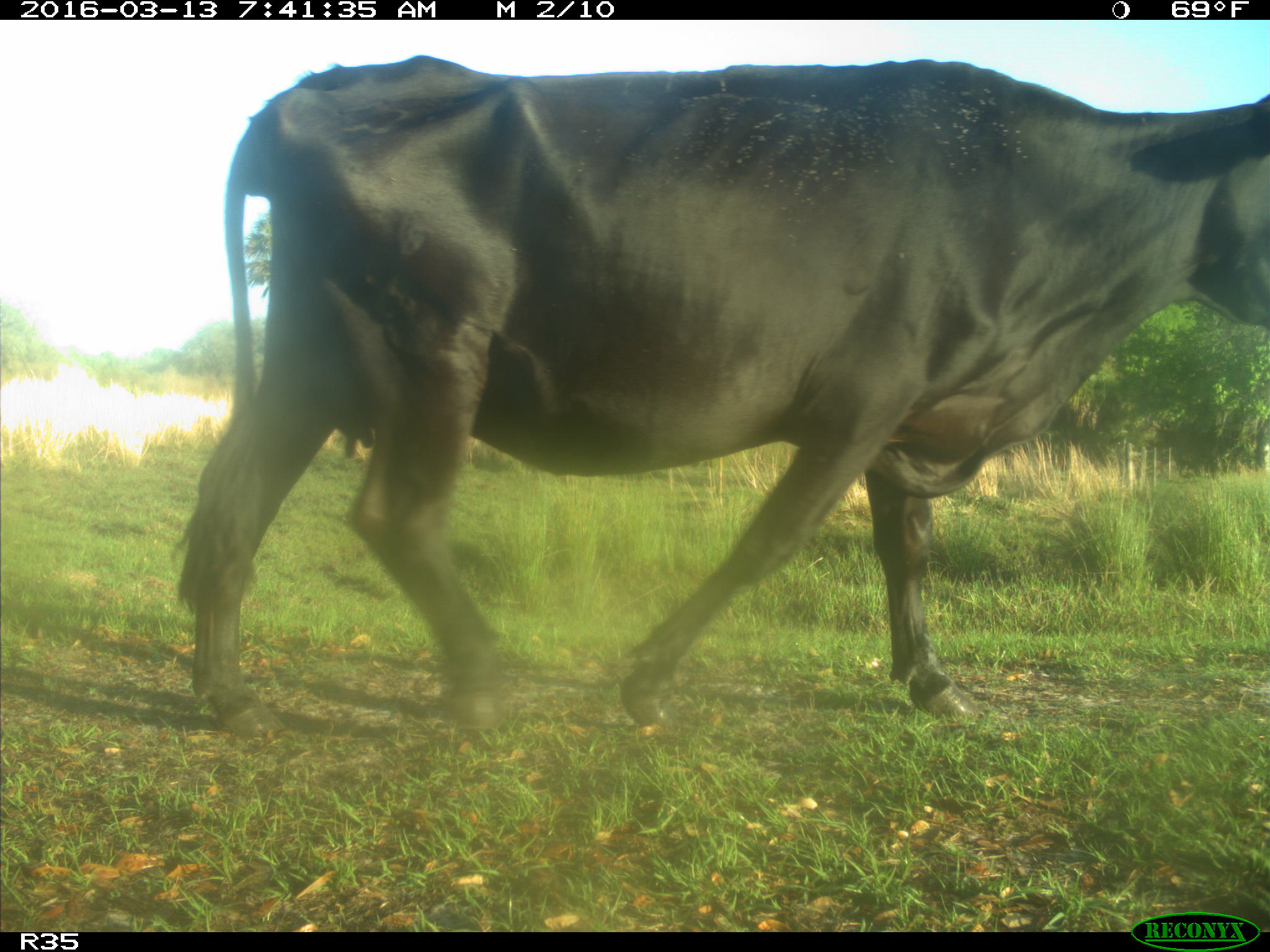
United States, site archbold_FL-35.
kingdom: Animalia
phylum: Chordata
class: Mammalia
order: Artiodactyla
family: Bovidae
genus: Bos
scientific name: Bos taurus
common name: domestic cow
Bos taurus (domestic cow).